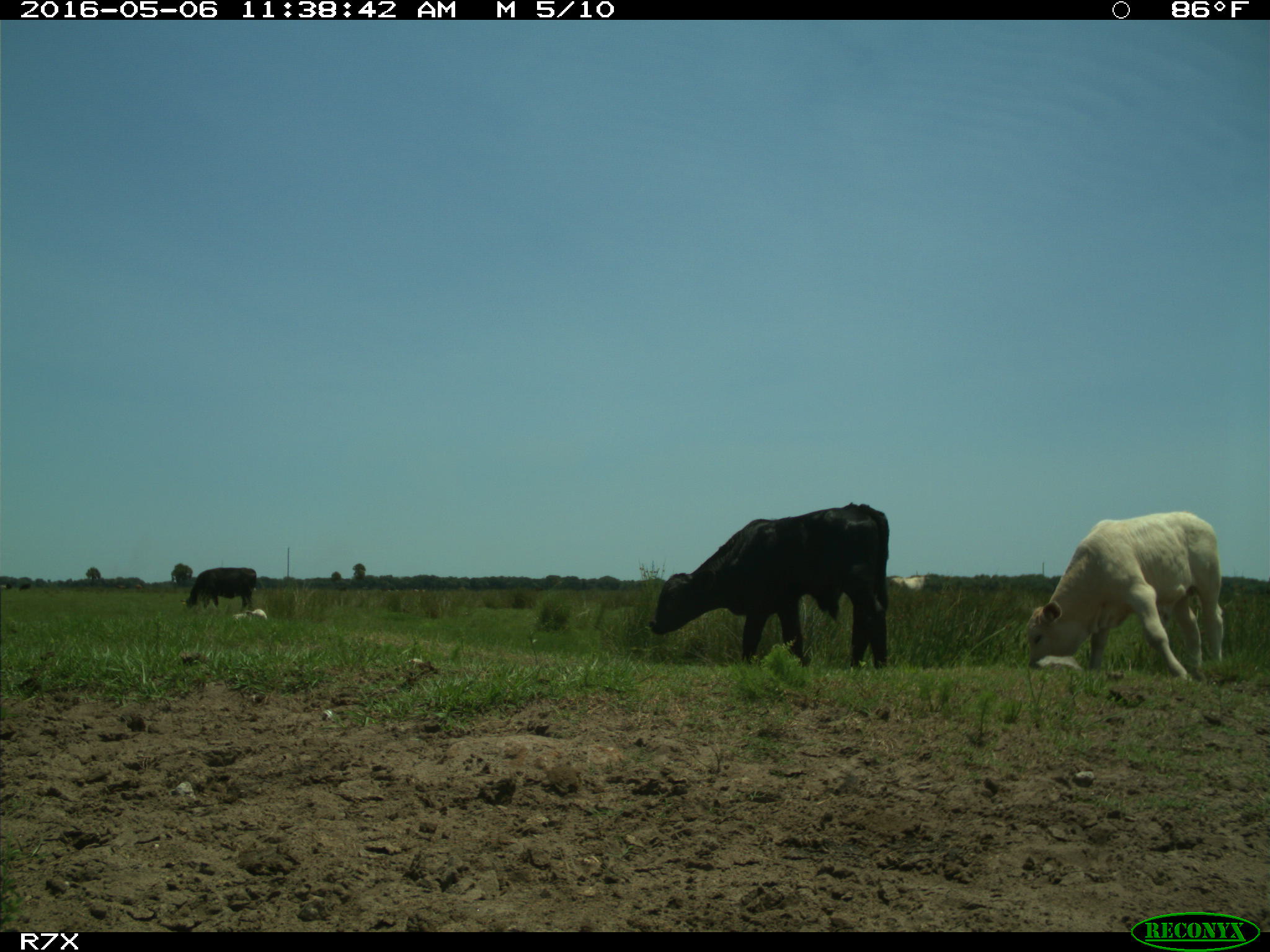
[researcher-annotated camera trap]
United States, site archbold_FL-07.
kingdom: Animalia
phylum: Chordata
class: Mammalia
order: Artiodactyla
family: Bovidae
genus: Bos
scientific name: Bos taurus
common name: domestic cow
Bos taurus (domestic cow).